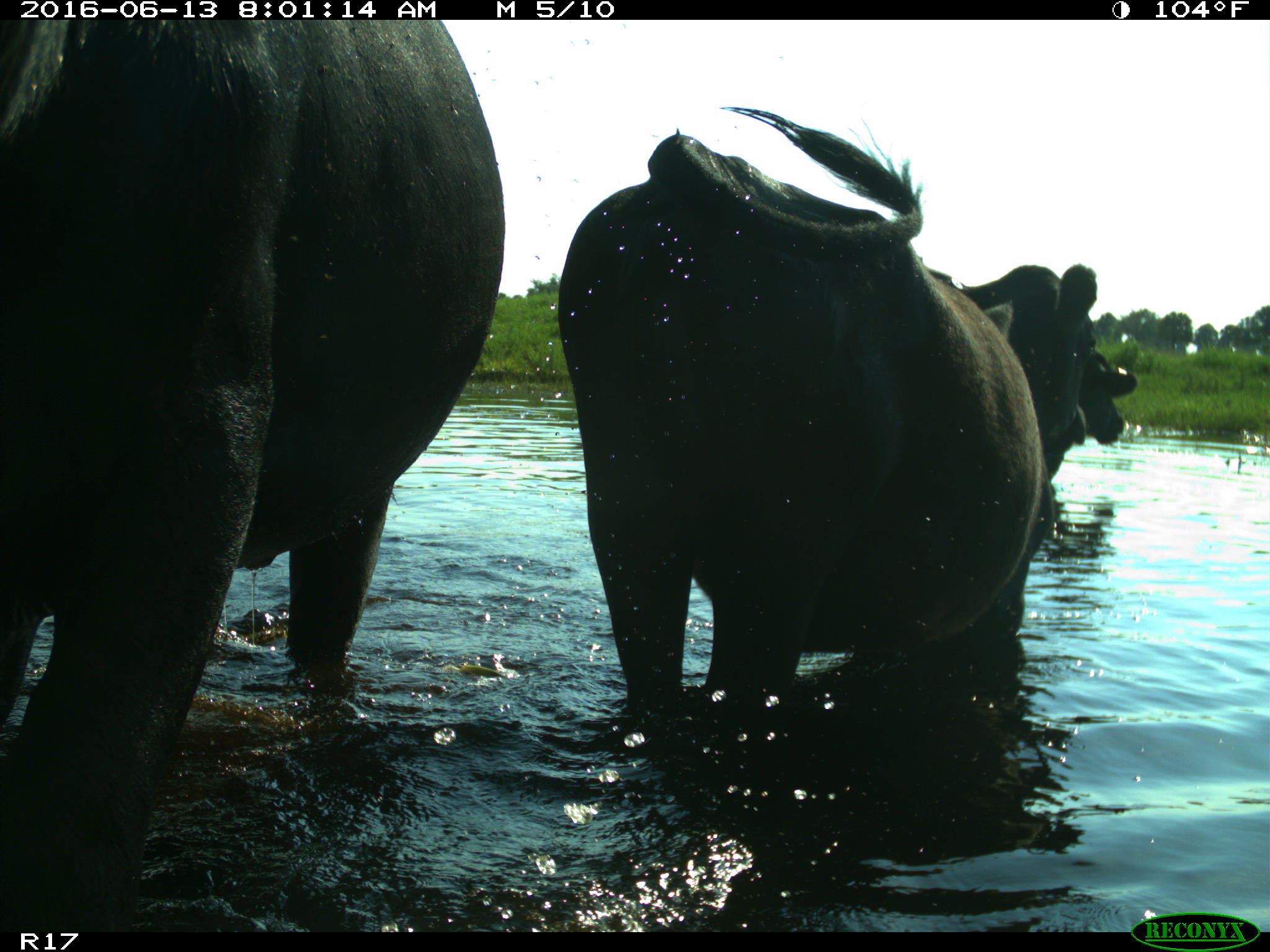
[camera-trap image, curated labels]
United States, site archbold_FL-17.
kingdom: Animalia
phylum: Chordata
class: Mammalia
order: Artiodactyla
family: Bovidae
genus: Bos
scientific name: Bos taurus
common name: domestic cow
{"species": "Bos taurus (domestic cow)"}